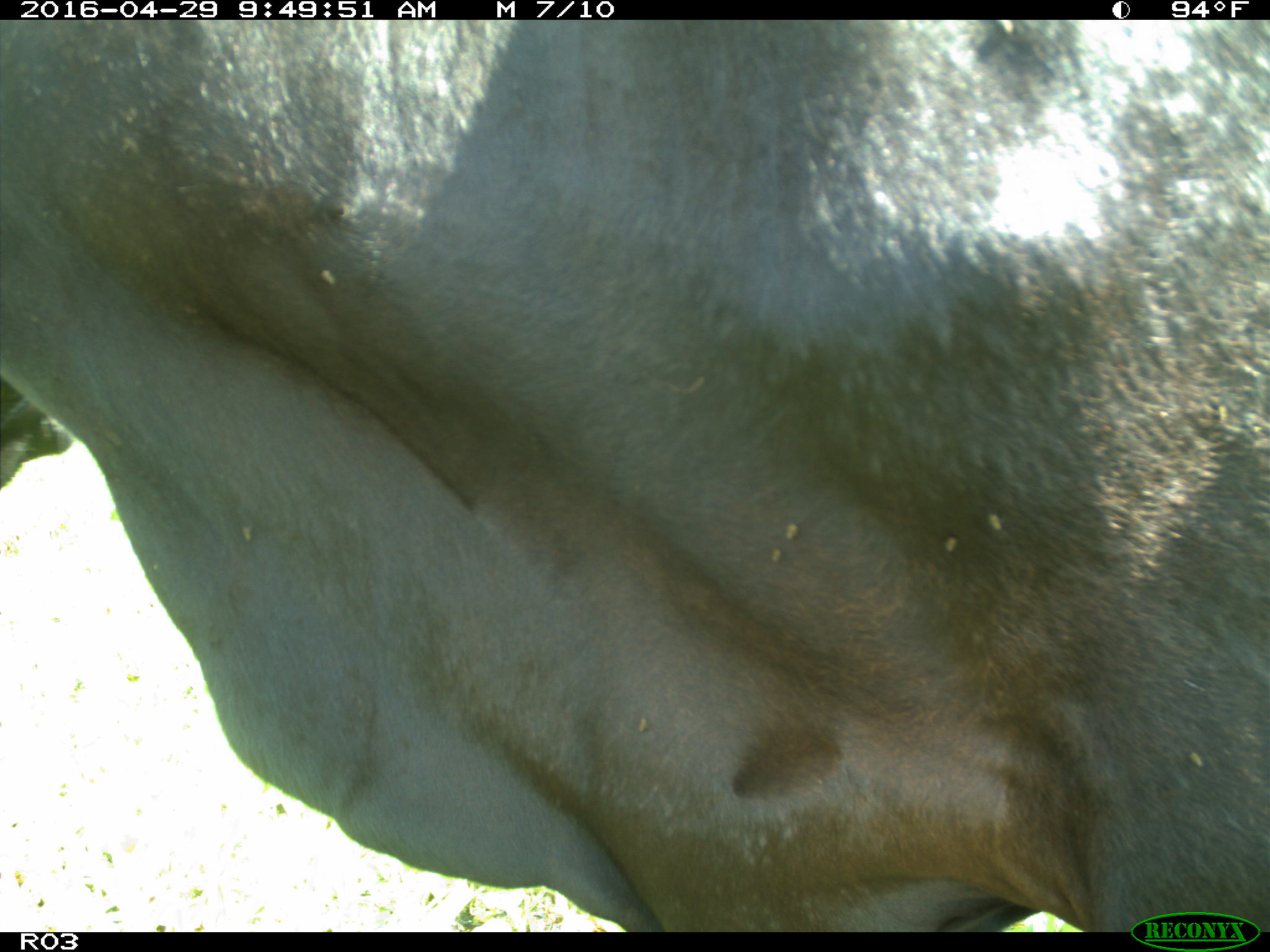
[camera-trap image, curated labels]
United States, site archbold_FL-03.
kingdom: Animalia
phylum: Chordata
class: Mammalia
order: Artiodactyla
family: Bovidae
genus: Bos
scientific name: Bos taurus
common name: domestic cow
Bos taurus (domestic cow).